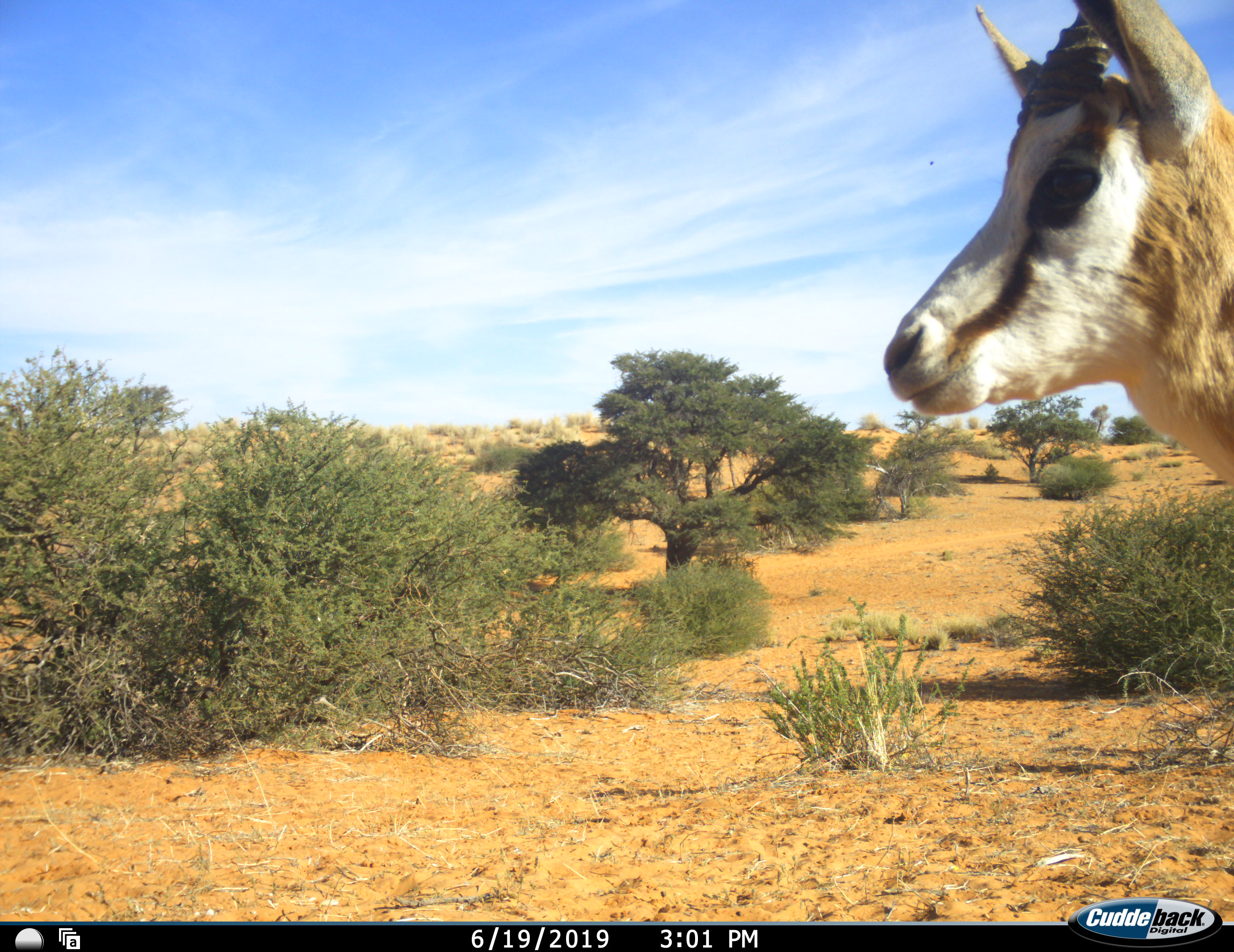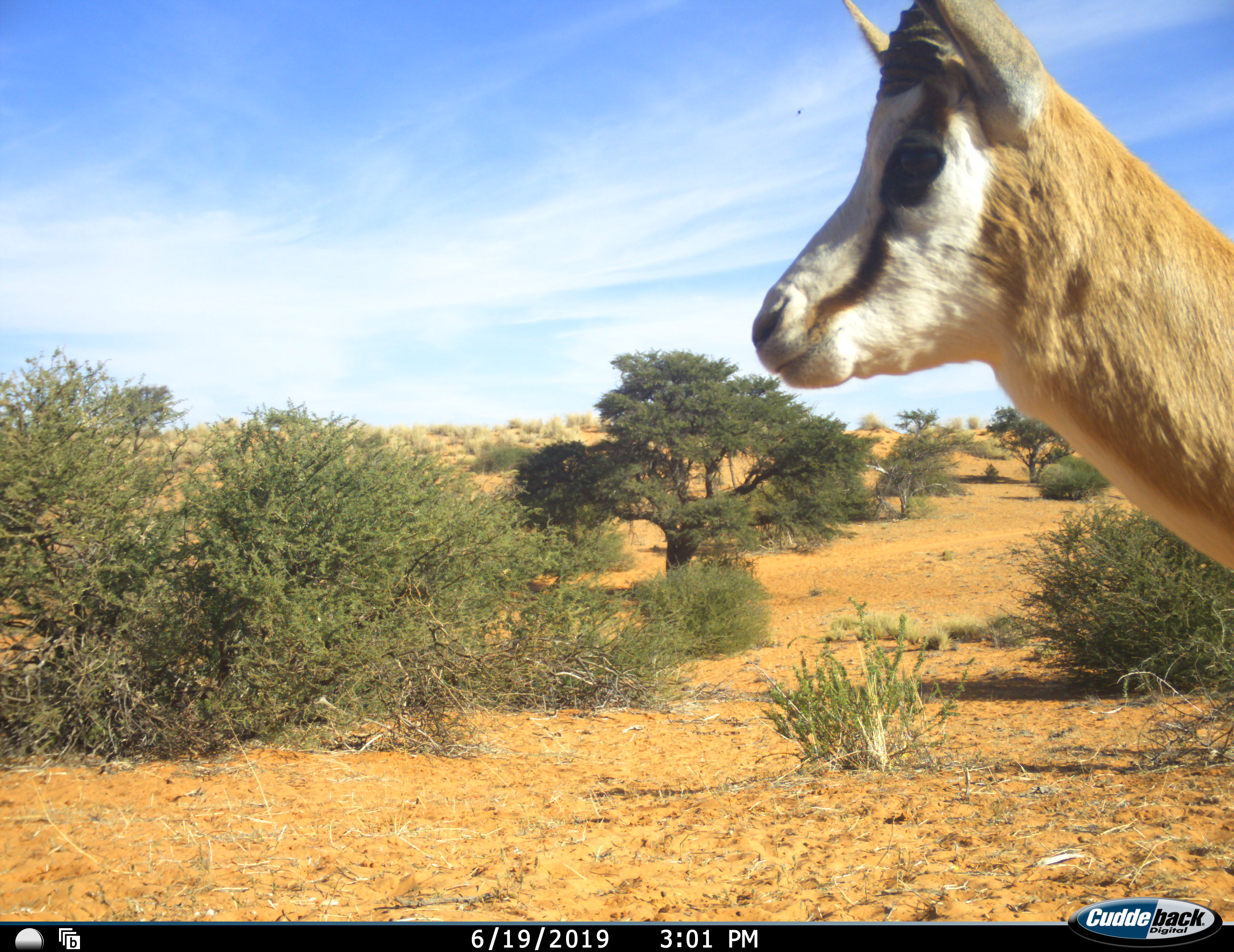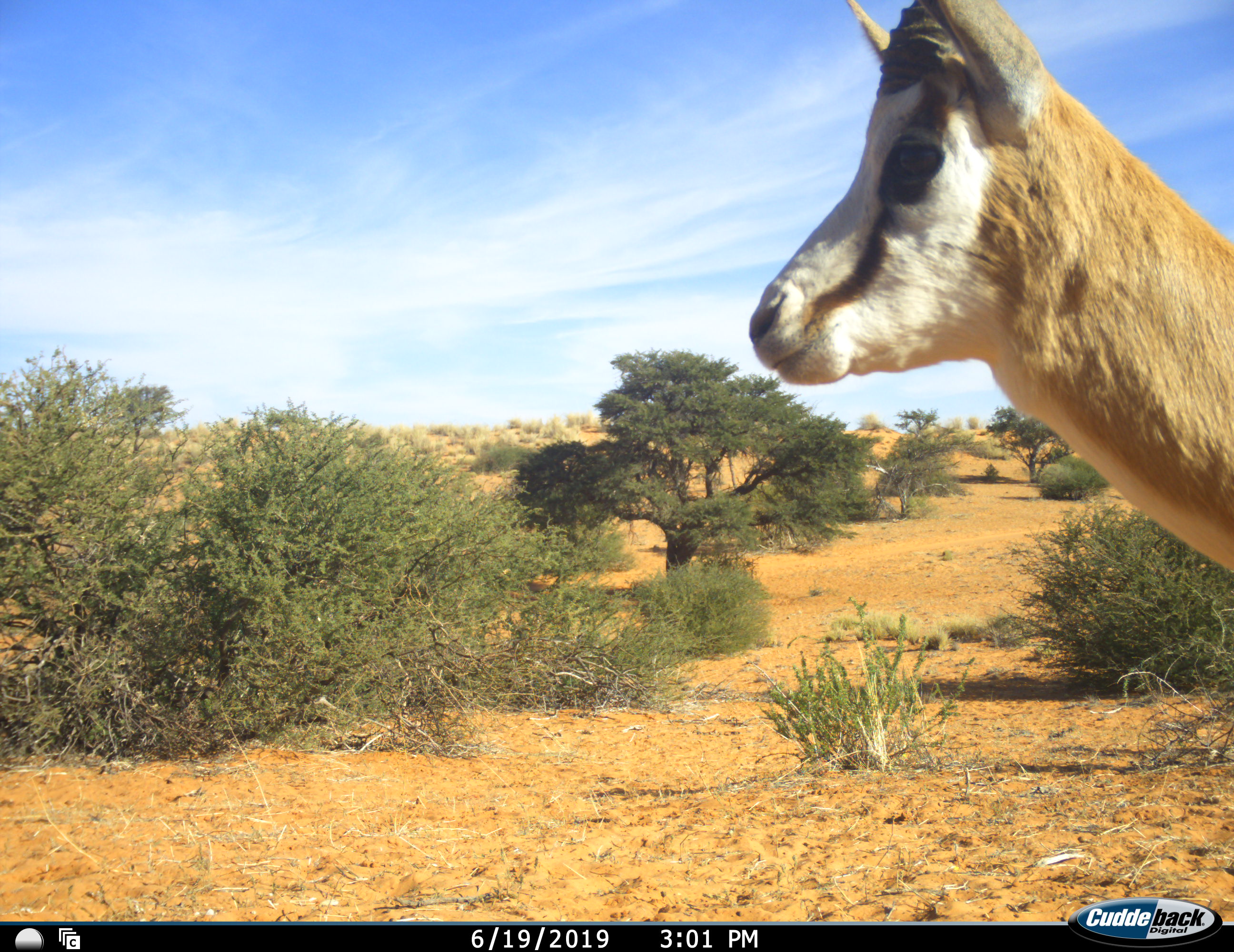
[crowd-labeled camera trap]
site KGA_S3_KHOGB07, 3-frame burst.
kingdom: Animalia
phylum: Chordata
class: Mammalia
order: Artiodactyla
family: Bovidae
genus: Antidorcas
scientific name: Antidorcas marsupialis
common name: springbok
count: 1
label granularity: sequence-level